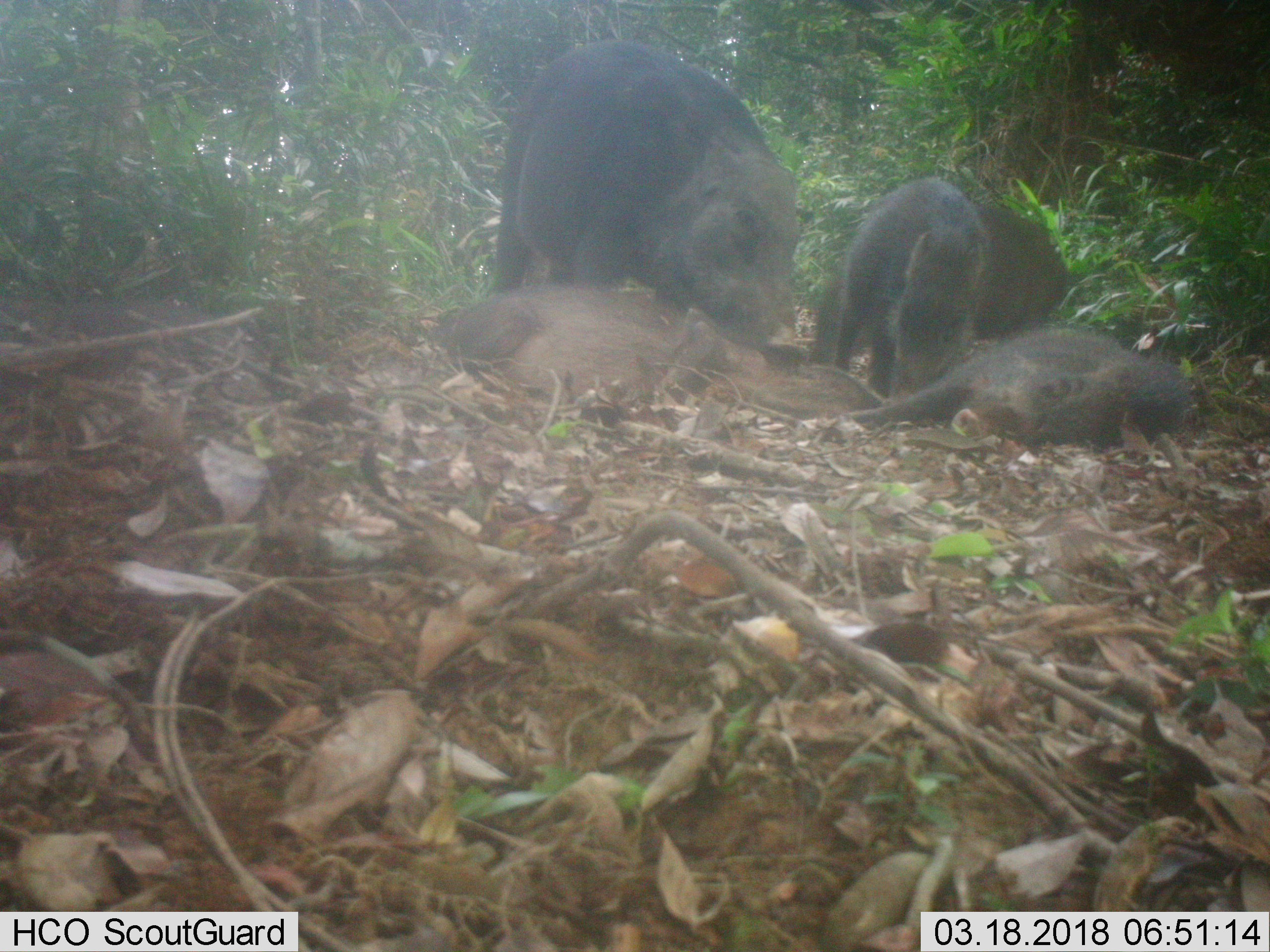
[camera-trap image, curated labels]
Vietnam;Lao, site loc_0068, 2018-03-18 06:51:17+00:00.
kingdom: Animalia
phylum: Chordata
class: Mammalia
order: Artiodactyla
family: Suidae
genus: Sus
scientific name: Sus scrofa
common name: eurasian wild pig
Eurasian wild pig (Sus scrofa). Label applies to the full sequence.